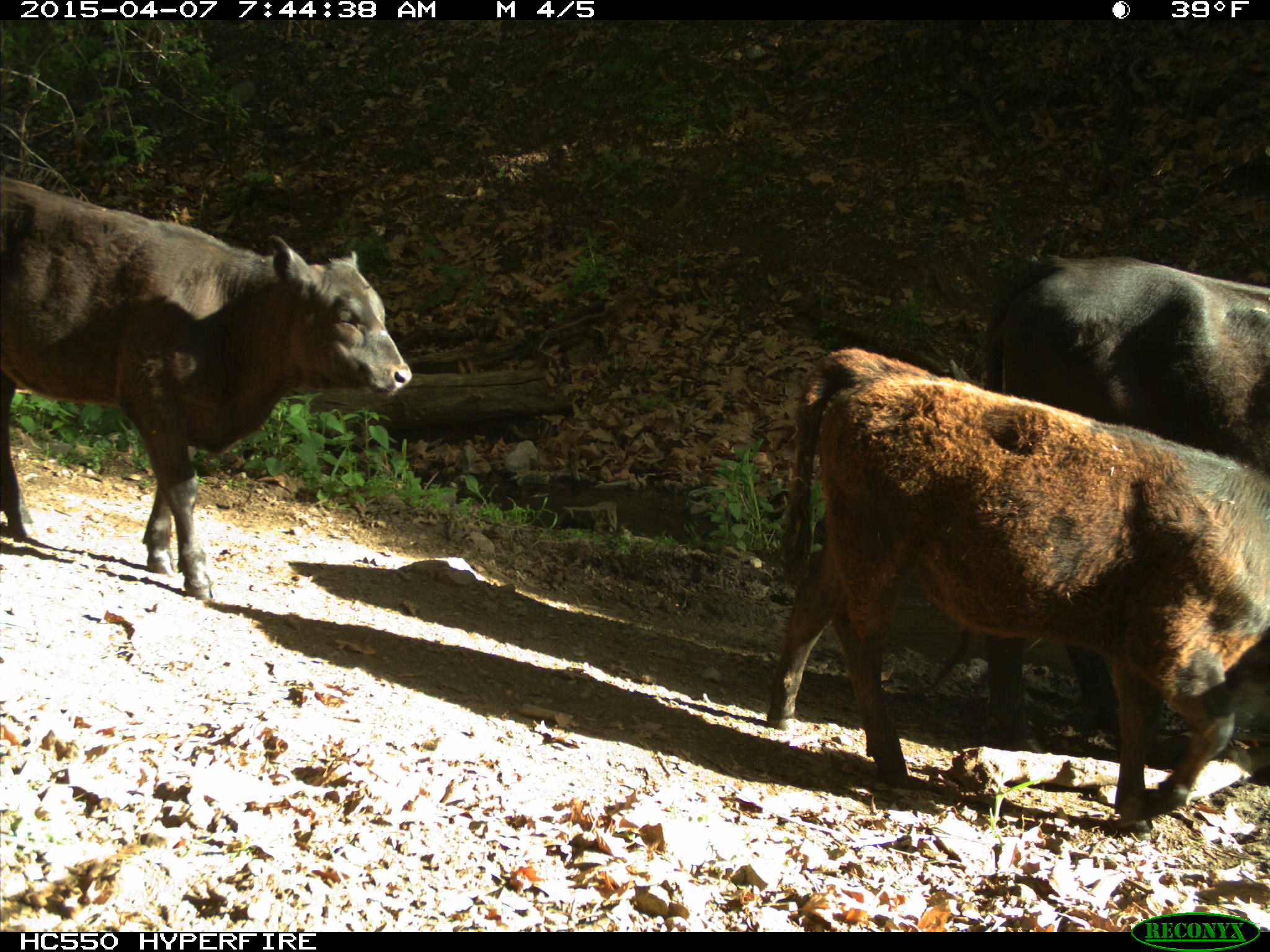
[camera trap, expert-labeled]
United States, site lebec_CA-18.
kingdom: Animalia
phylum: Chordata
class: Mammalia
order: Artiodactyla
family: Bovidae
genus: Bos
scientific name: Bos taurus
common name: domestic cow